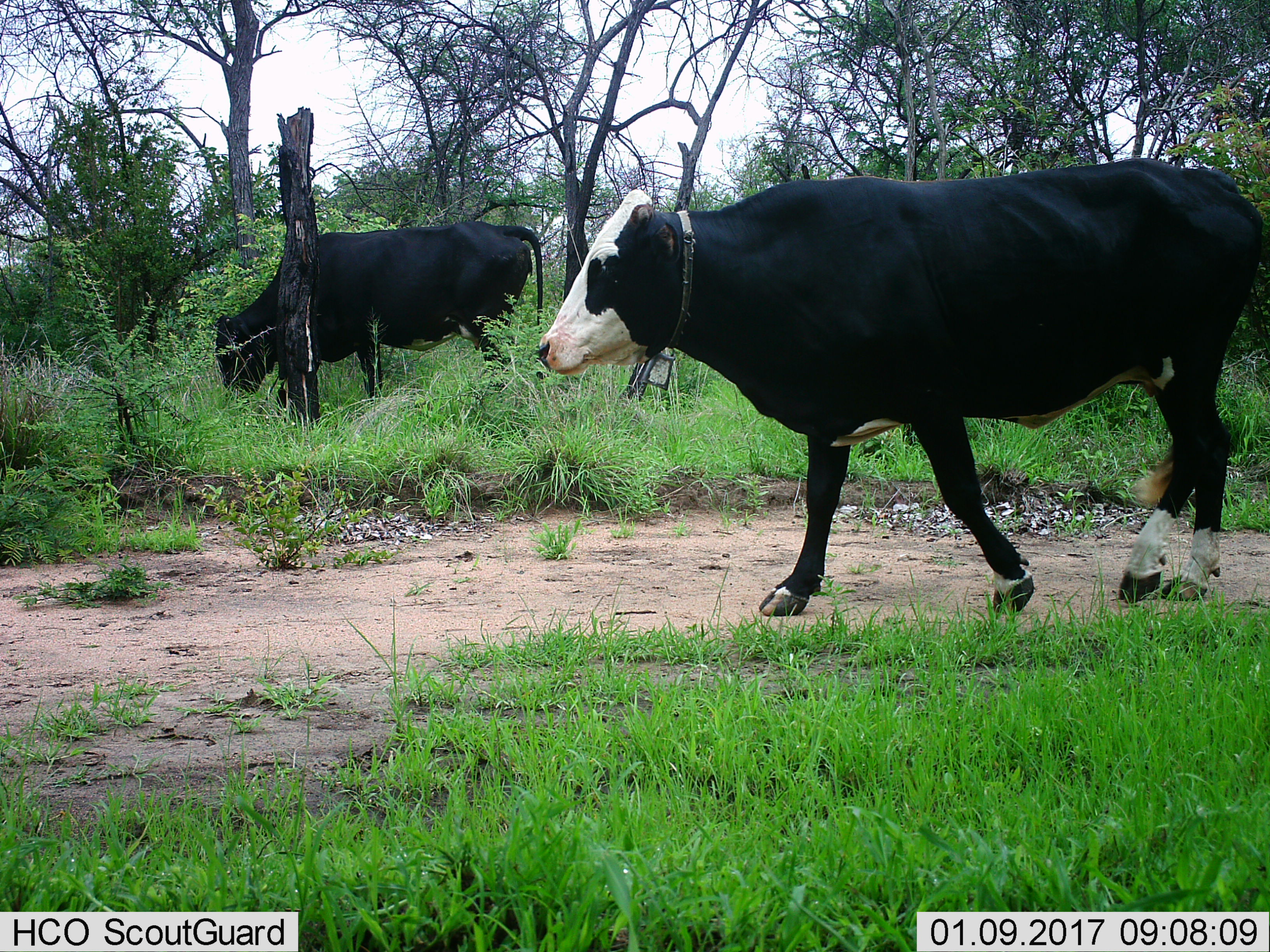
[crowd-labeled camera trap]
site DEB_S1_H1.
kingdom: Animalia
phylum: Chordata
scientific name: Vertebrata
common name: domestic animal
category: domesticanimal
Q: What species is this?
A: Domesticanimal (domestic animal) (Vertebrata).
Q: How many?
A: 2.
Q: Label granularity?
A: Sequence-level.